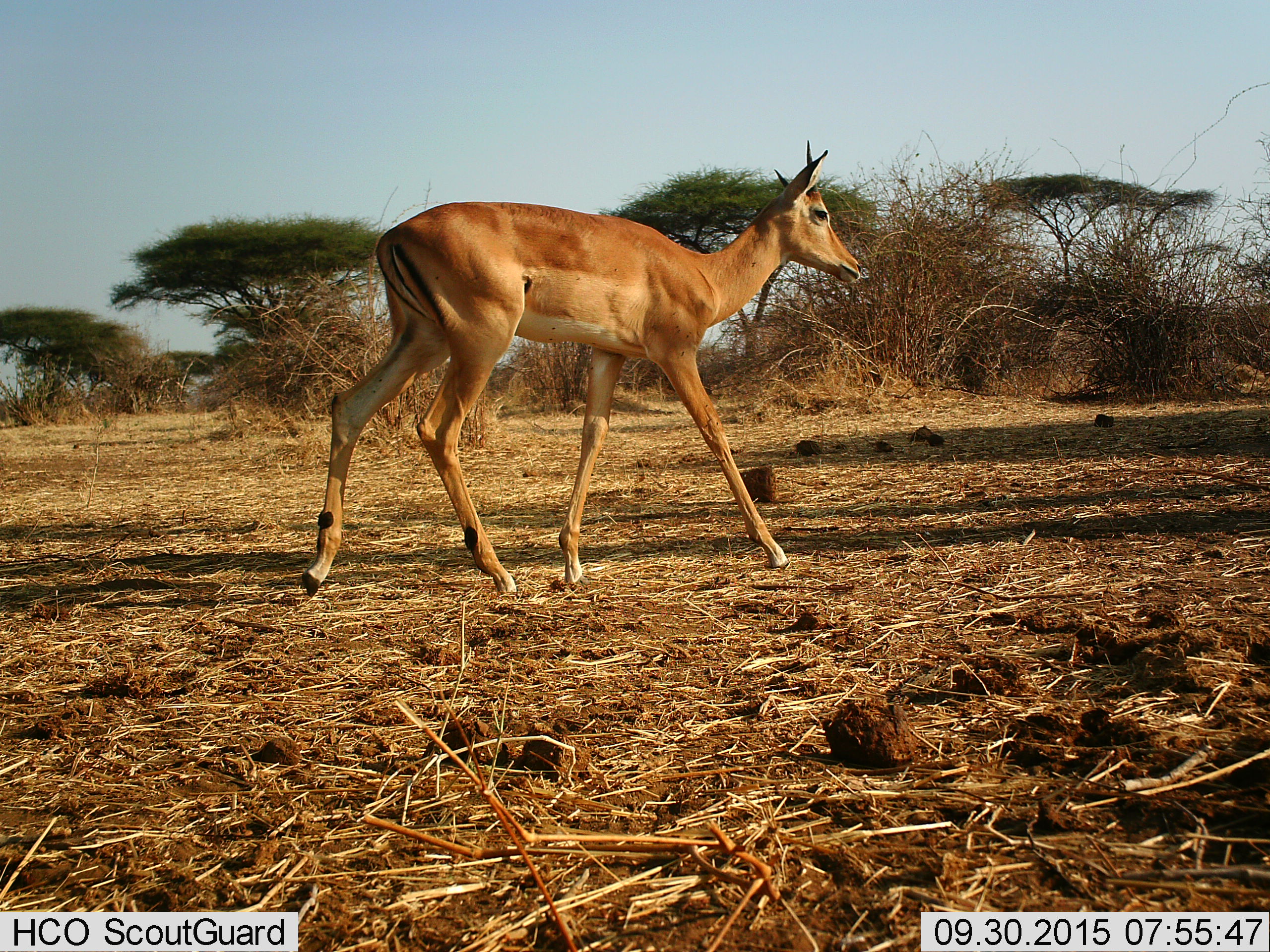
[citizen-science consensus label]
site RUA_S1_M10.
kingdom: Animalia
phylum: Chordata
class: Mammalia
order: Artiodactyla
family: Bovidae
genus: Aepyceros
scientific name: Aepyceros melampus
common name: impala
Impala (Aepyceros melampus), count 1. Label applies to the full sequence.